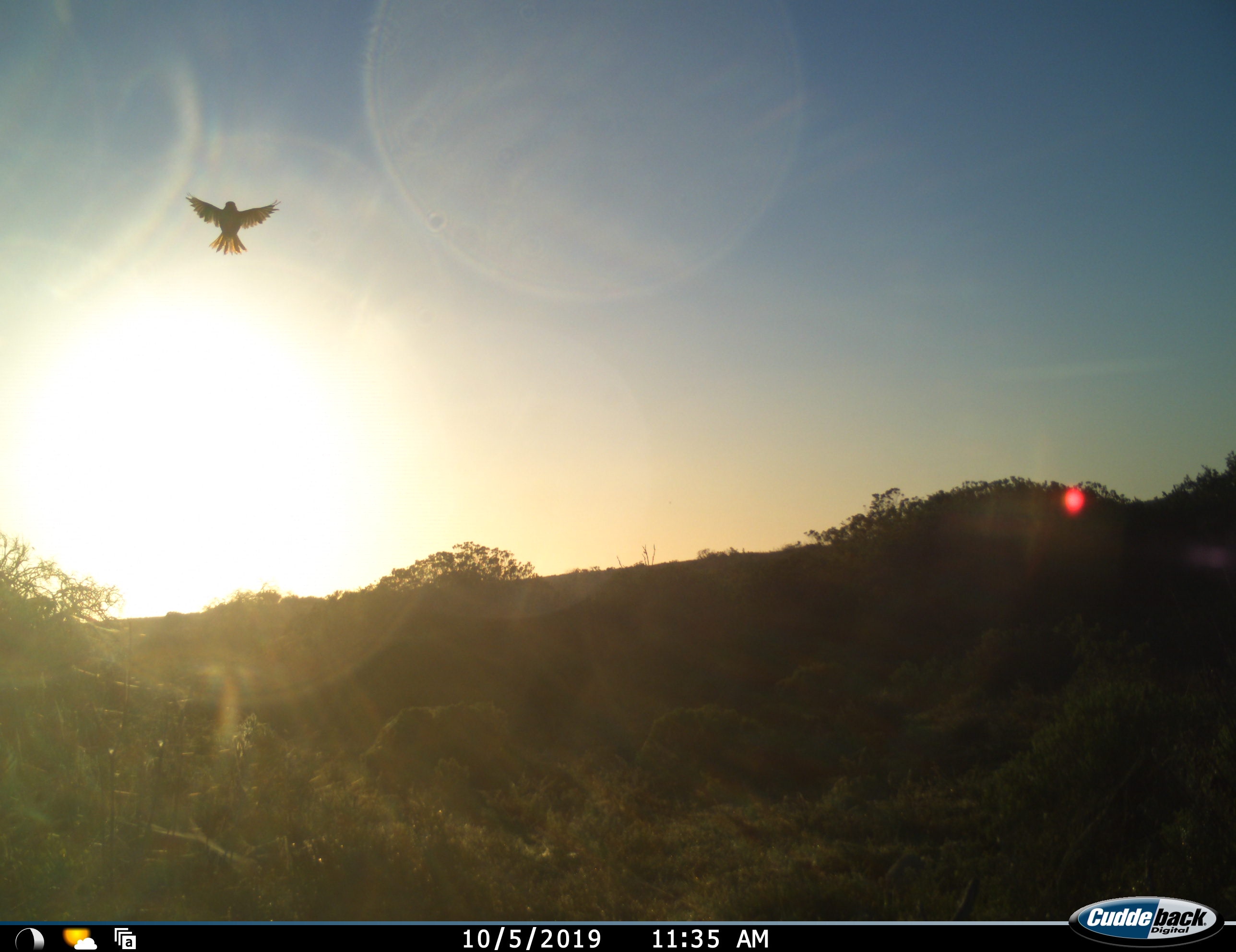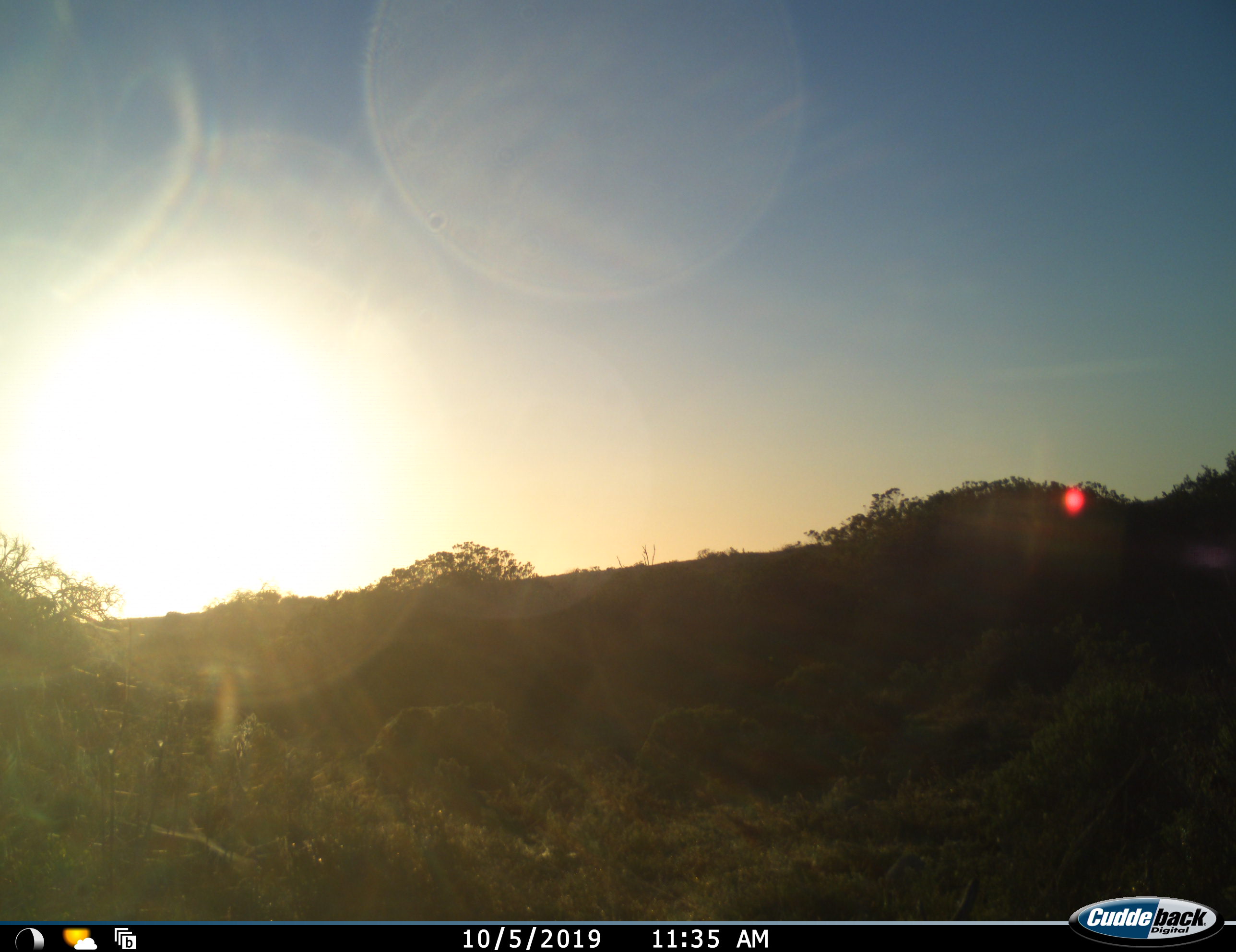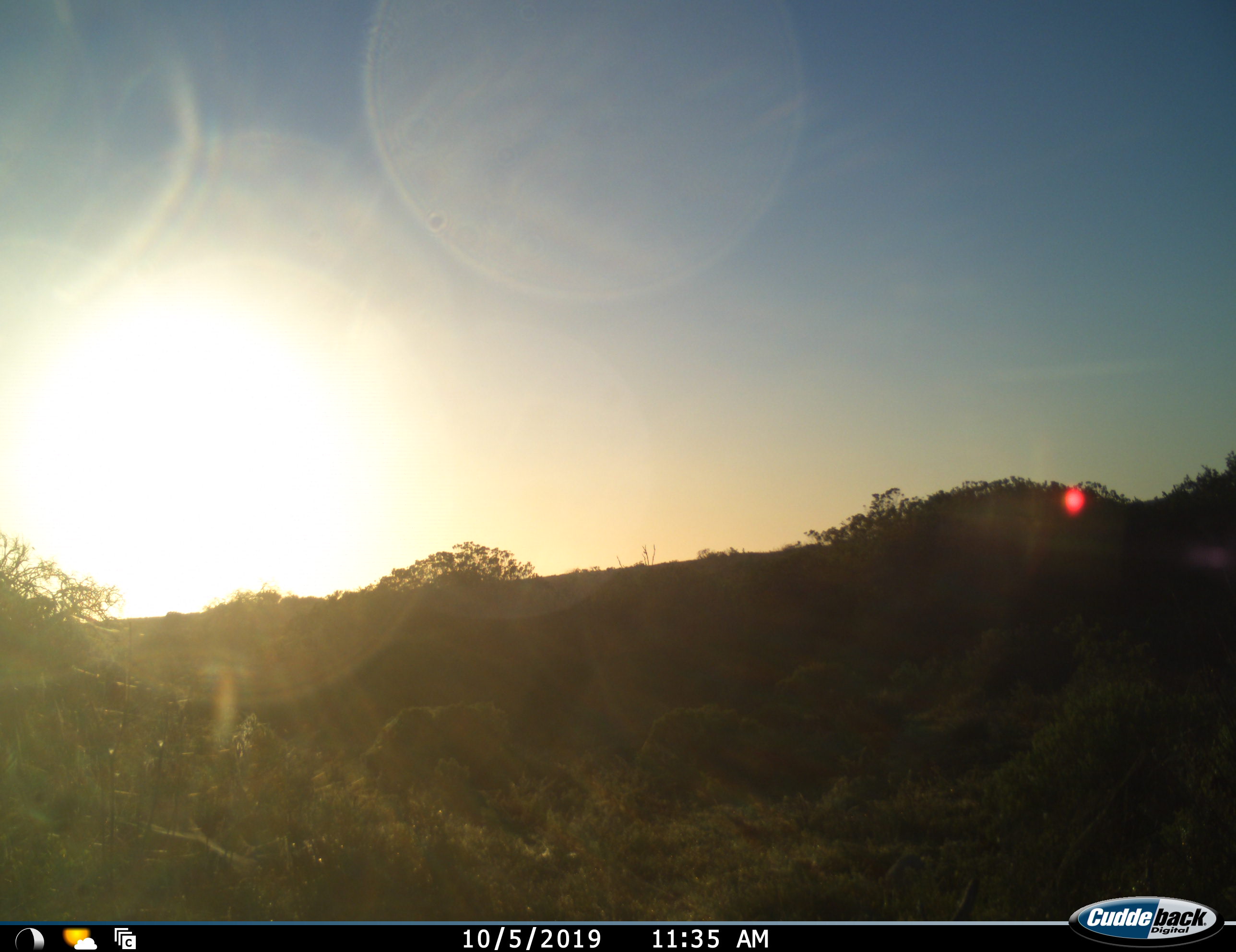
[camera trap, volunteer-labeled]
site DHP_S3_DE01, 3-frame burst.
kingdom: Animalia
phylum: Chordata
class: Aves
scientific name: Aves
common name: bird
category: birdother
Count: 1.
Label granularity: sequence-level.